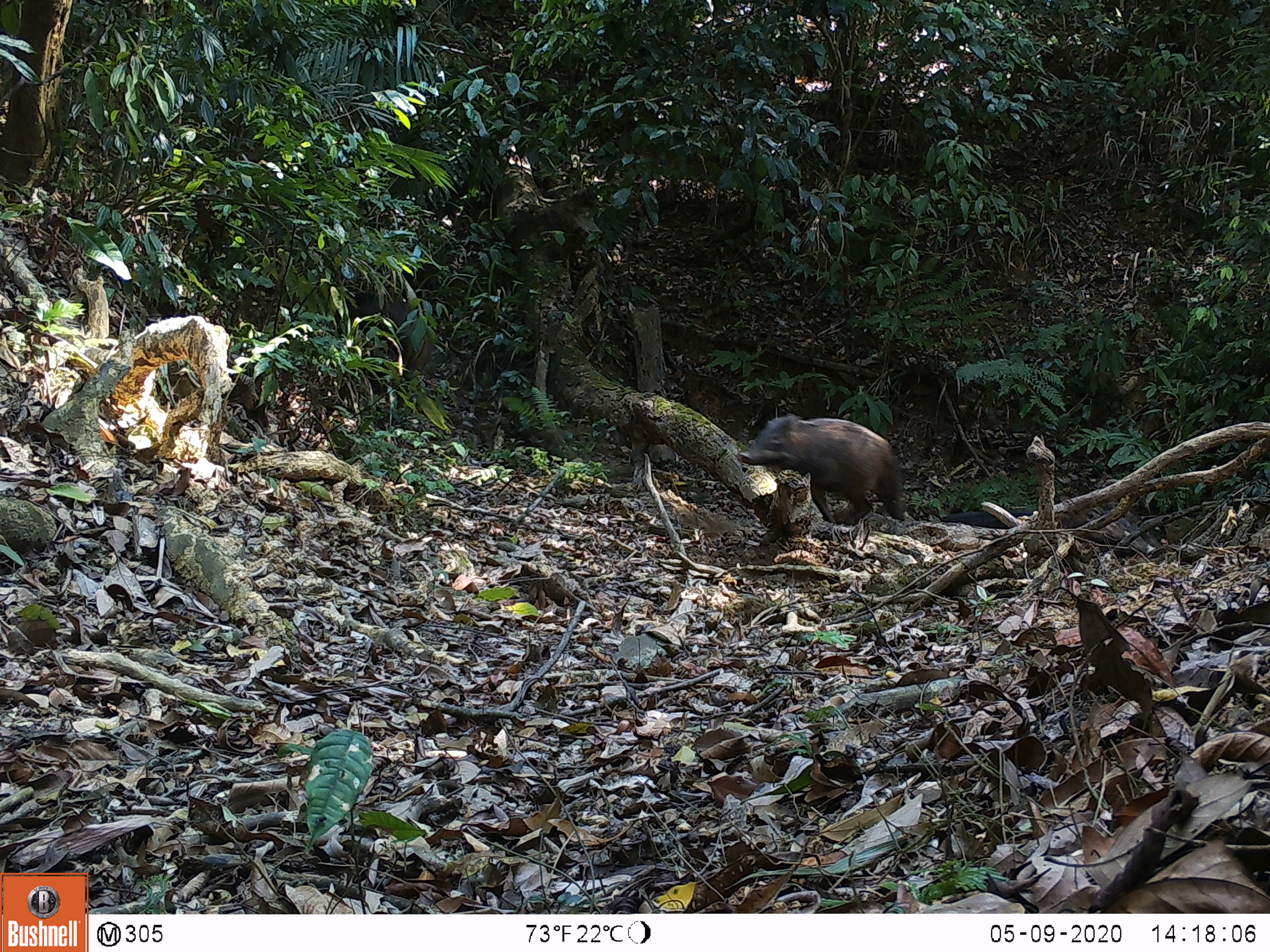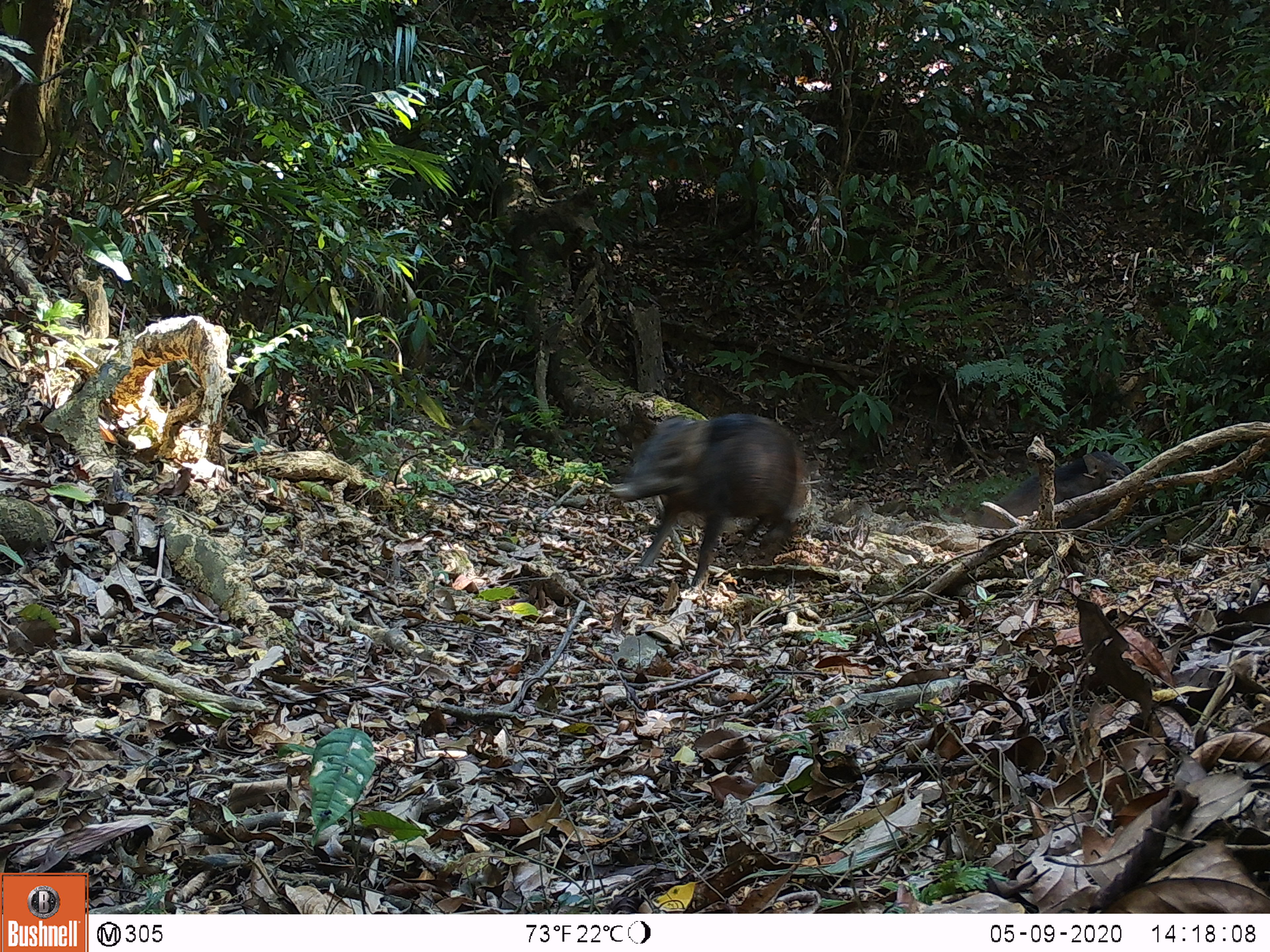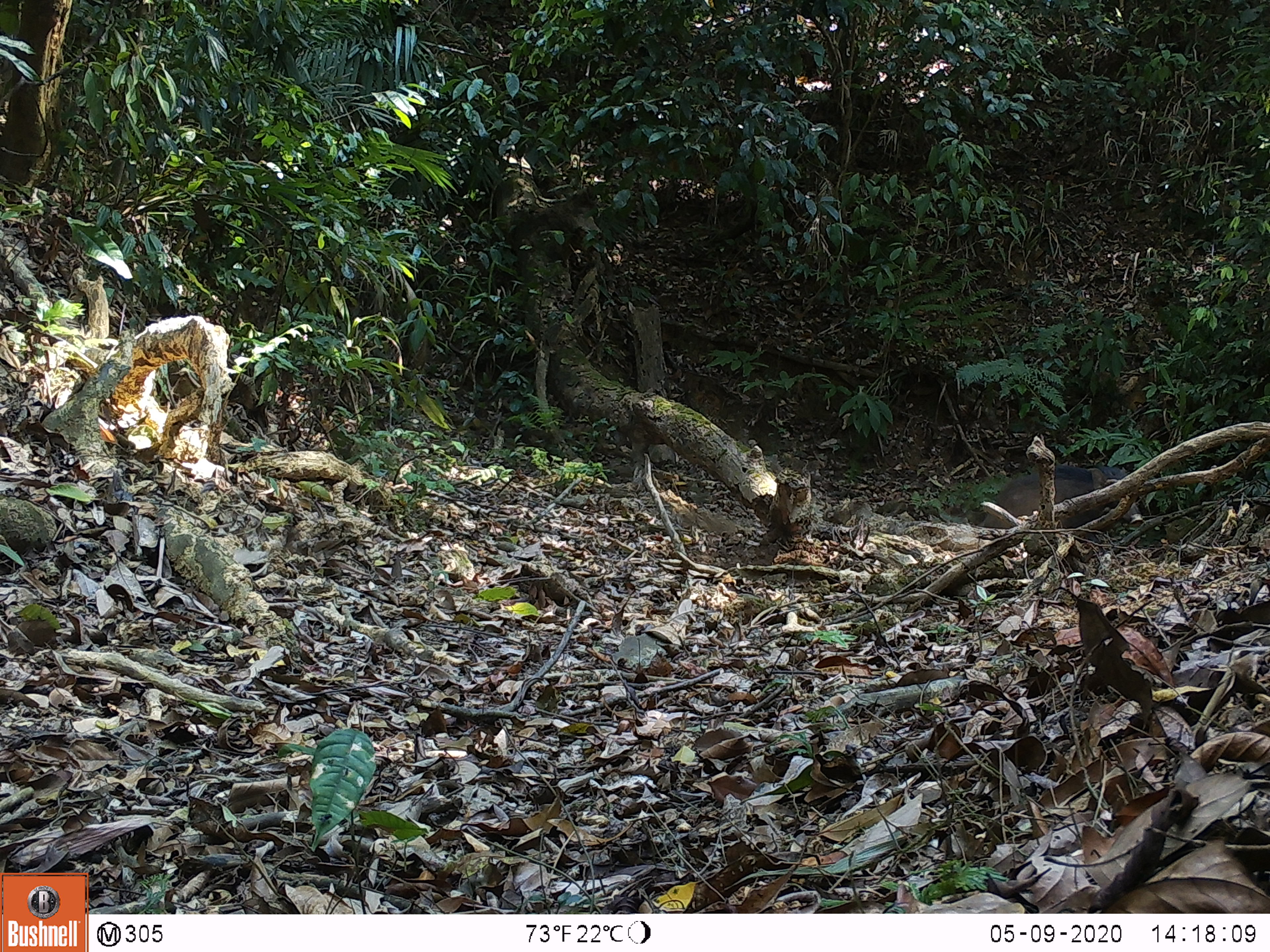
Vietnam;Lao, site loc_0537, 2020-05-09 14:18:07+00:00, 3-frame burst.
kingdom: Animalia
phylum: Chordata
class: Mammalia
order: Artiodactyla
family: Suidae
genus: Sus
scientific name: Sus scrofa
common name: eurasian wild pig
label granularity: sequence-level